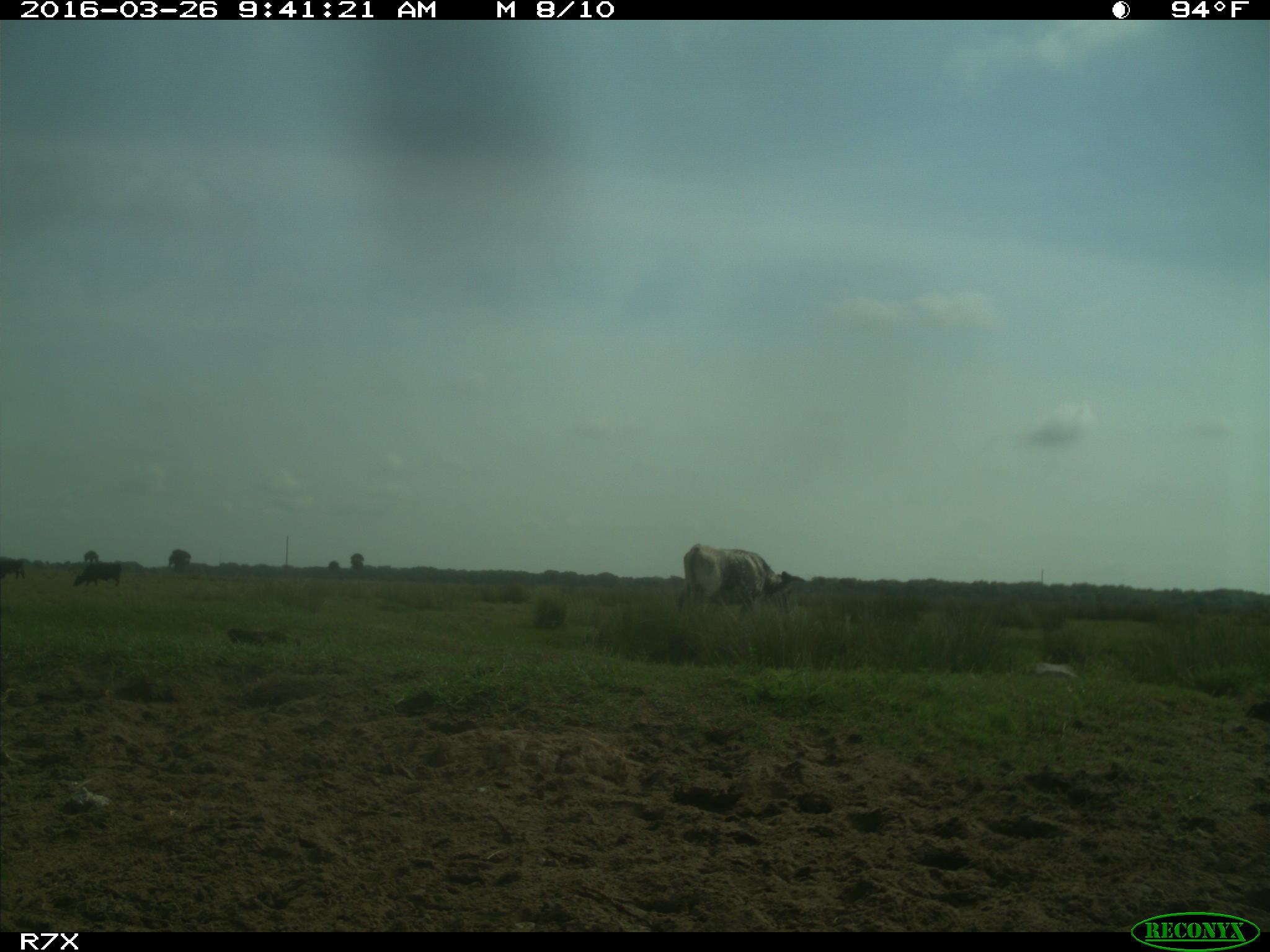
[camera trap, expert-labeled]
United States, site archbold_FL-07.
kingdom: Animalia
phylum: Chordata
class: Mammalia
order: Artiodactyla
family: Bovidae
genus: Bos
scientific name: Bos taurus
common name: domestic cow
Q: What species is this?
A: Bos taurus (domestic cow).